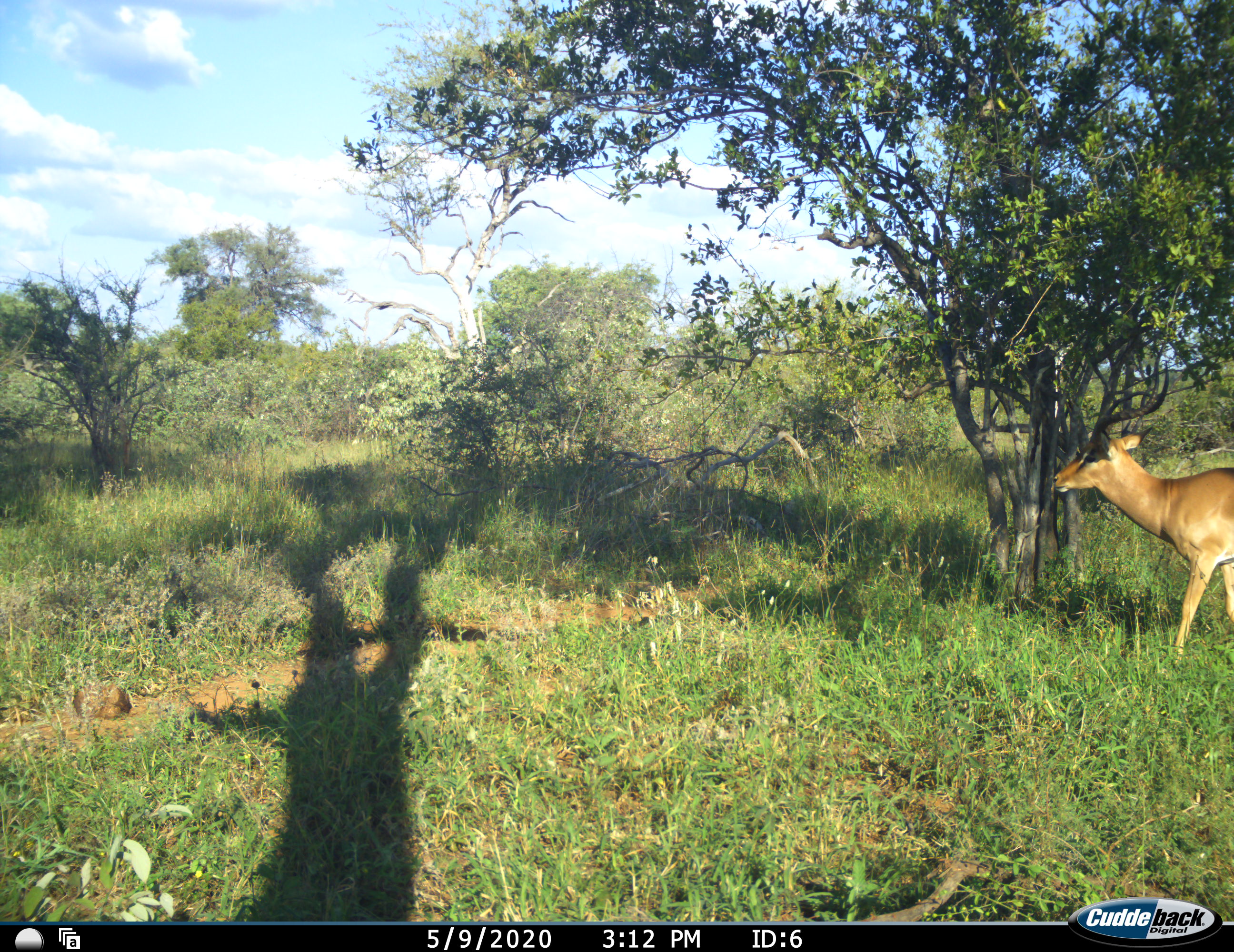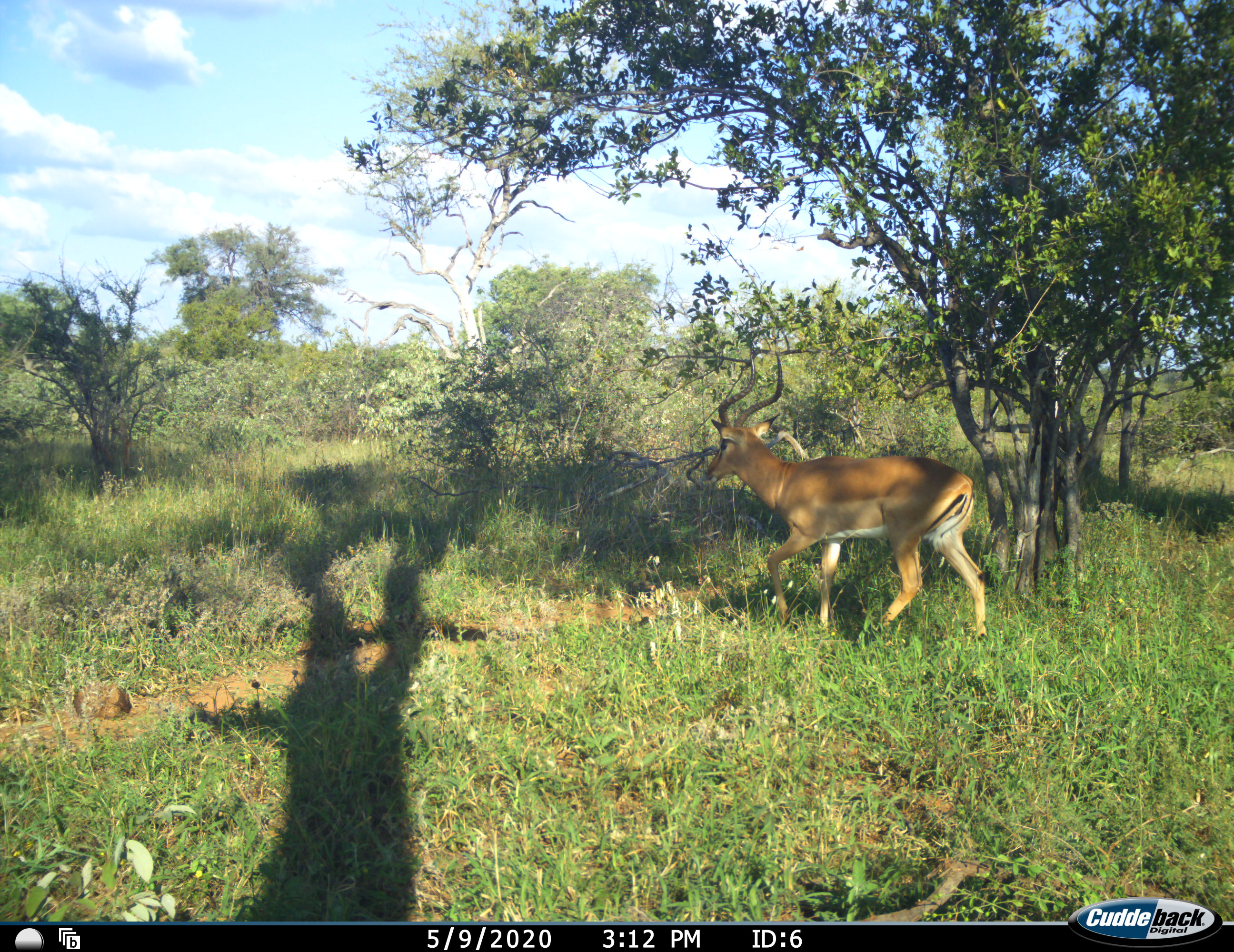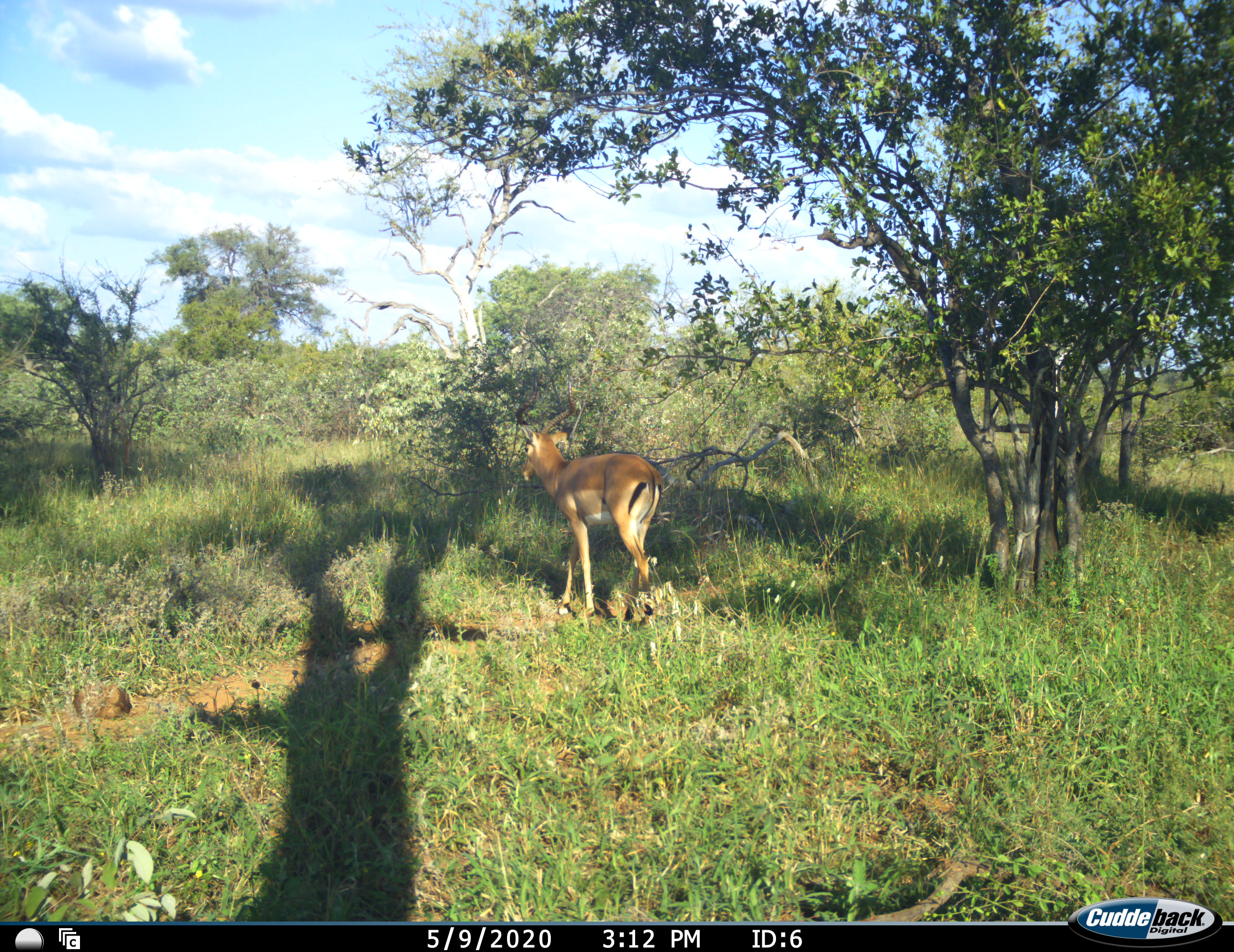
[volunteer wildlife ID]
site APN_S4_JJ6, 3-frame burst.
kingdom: Animalia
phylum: Chordata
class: Mammalia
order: Artiodactyla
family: Bovidae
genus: Aepyceros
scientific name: Aepyceros melampus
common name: impala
Impala (Aepyceros melampus), count 1. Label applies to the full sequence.